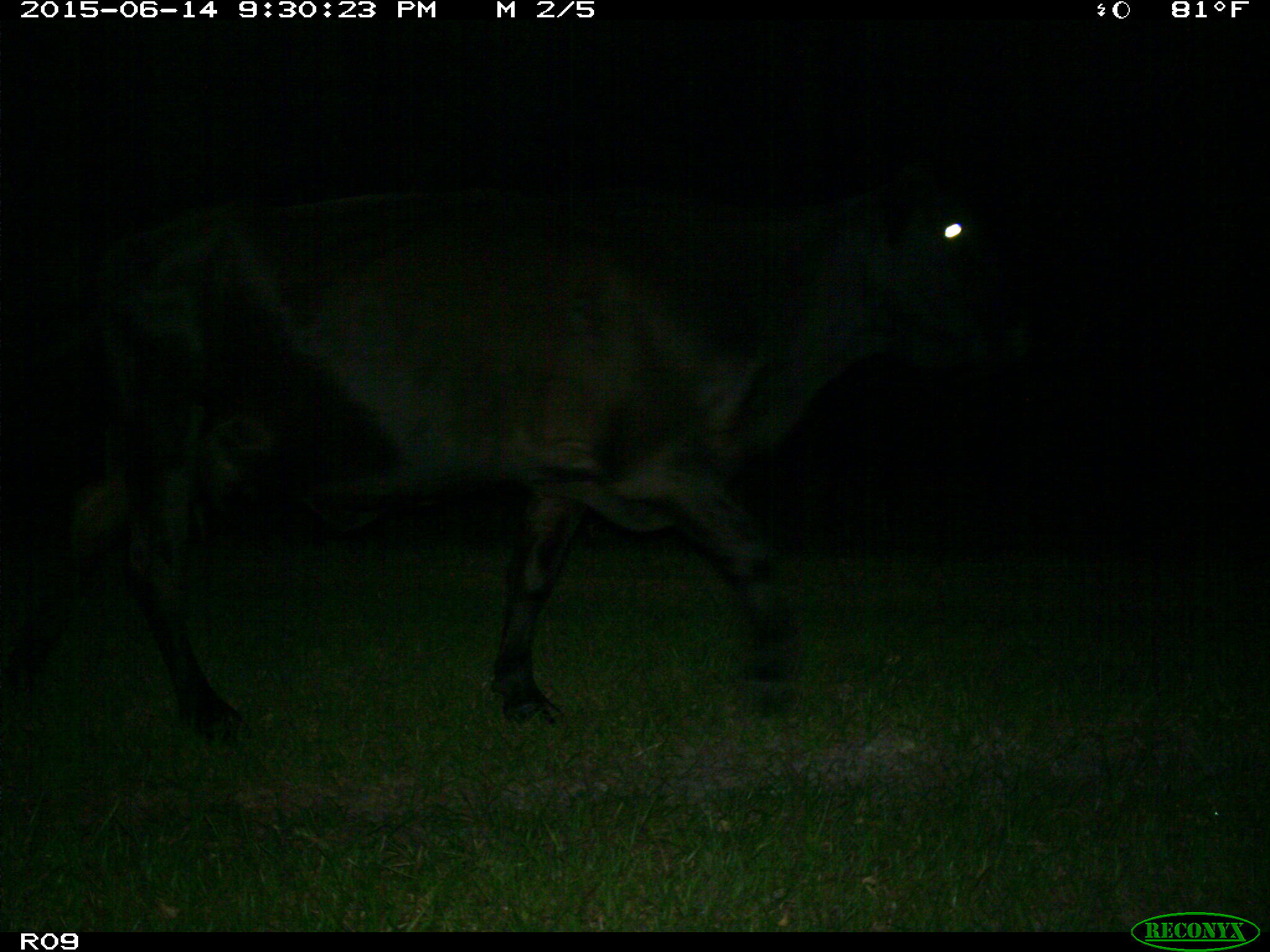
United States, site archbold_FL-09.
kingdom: Animalia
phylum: Chordata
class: Mammalia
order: Artiodactyla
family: Bovidae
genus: Bos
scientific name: Bos taurus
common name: domestic cow